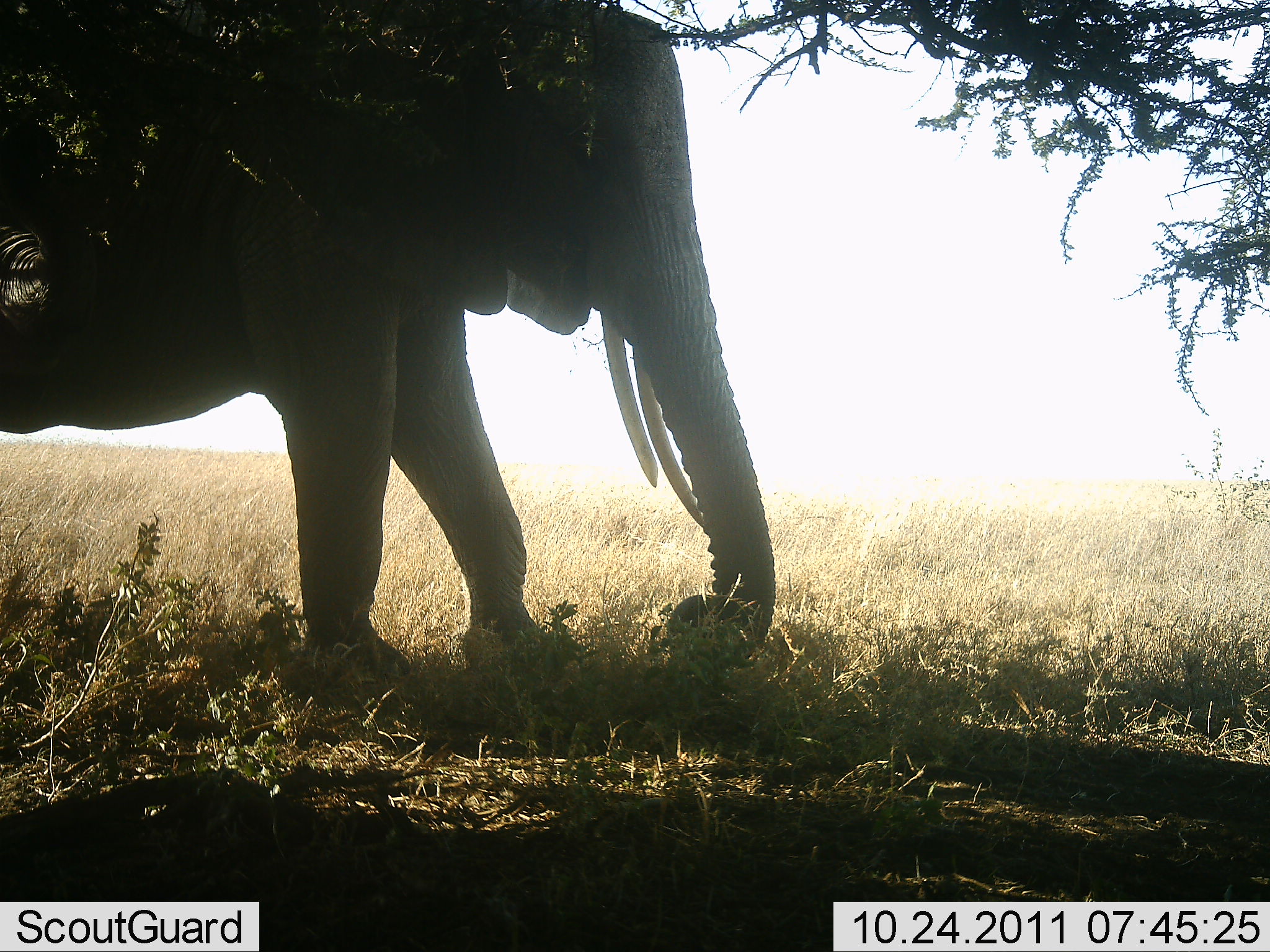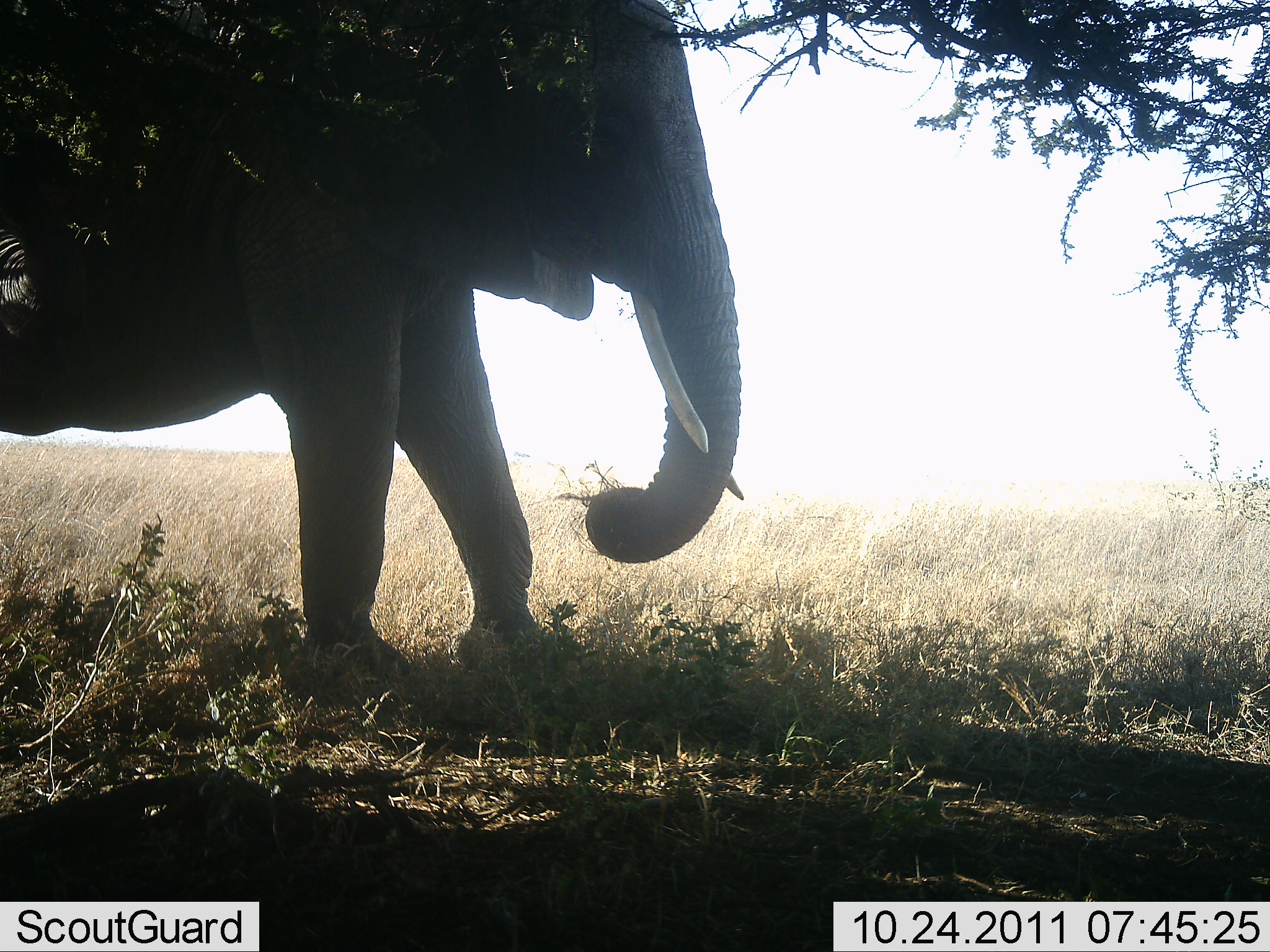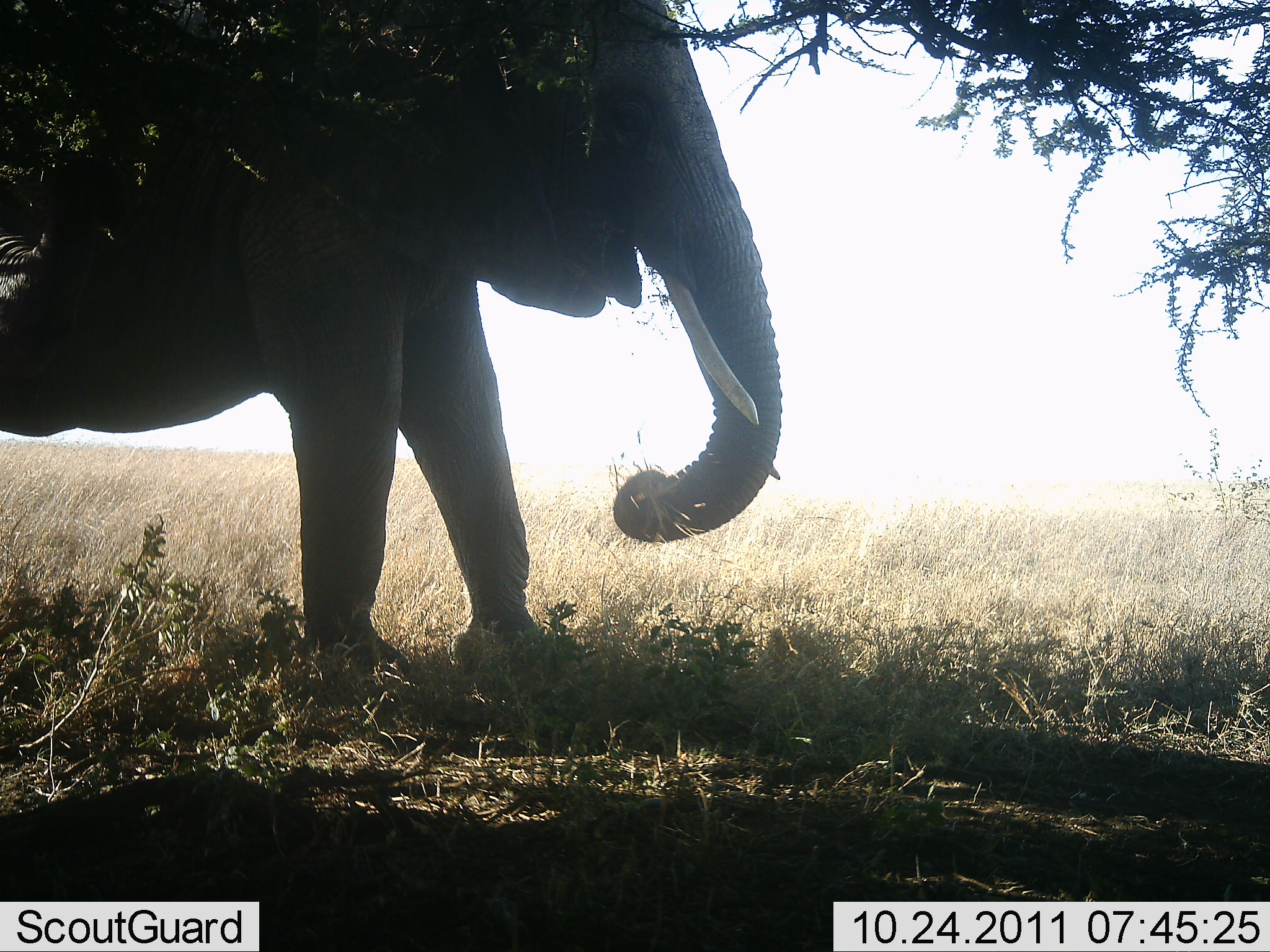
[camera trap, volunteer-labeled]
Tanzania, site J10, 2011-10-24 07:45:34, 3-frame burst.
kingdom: Animalia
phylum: Chordata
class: Mammalia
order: Proboscidea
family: Elephantidae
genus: Loxodonta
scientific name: Loxodonta africana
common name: african bush elephant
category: elephant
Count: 1.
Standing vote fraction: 33%.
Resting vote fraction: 0%.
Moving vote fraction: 0%.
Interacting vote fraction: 0%.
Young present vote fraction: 0%.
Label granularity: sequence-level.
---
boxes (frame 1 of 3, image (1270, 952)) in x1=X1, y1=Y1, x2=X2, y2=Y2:
animal: x1=0, y1=2, x2=774, y2=744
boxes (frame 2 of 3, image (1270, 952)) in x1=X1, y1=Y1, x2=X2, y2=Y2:
animal: x1=0, y1=0, x2=741, y2=694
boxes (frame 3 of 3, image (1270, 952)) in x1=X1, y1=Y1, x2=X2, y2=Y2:
animal: x1=2, y1=2, x2=784, y2=710